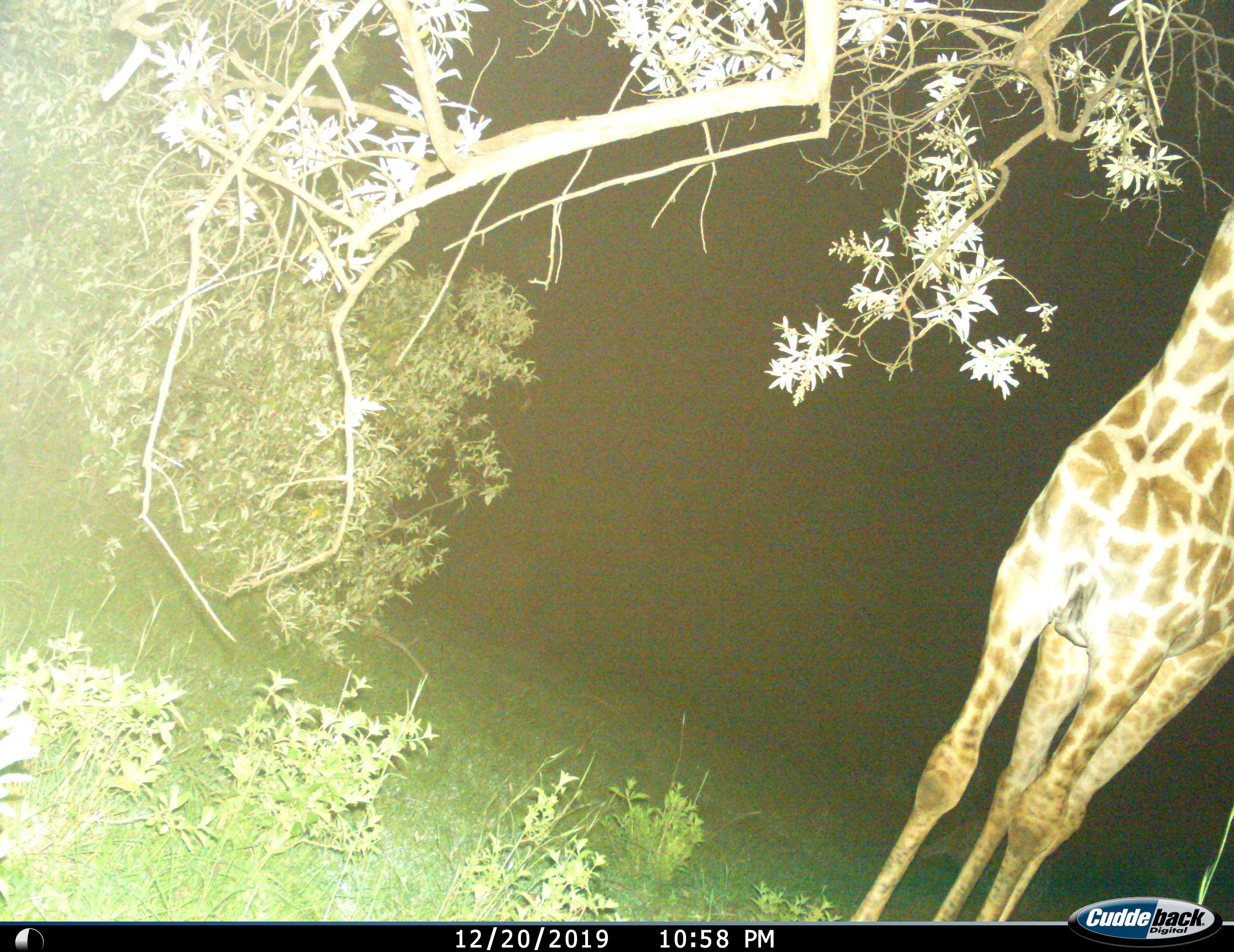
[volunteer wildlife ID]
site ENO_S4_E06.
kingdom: Animalia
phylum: Chordata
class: Mammalia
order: Artiodactyla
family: Giraffidae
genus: Giraffa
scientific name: Giraffa camelopardalis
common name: giraffe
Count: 1.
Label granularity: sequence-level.